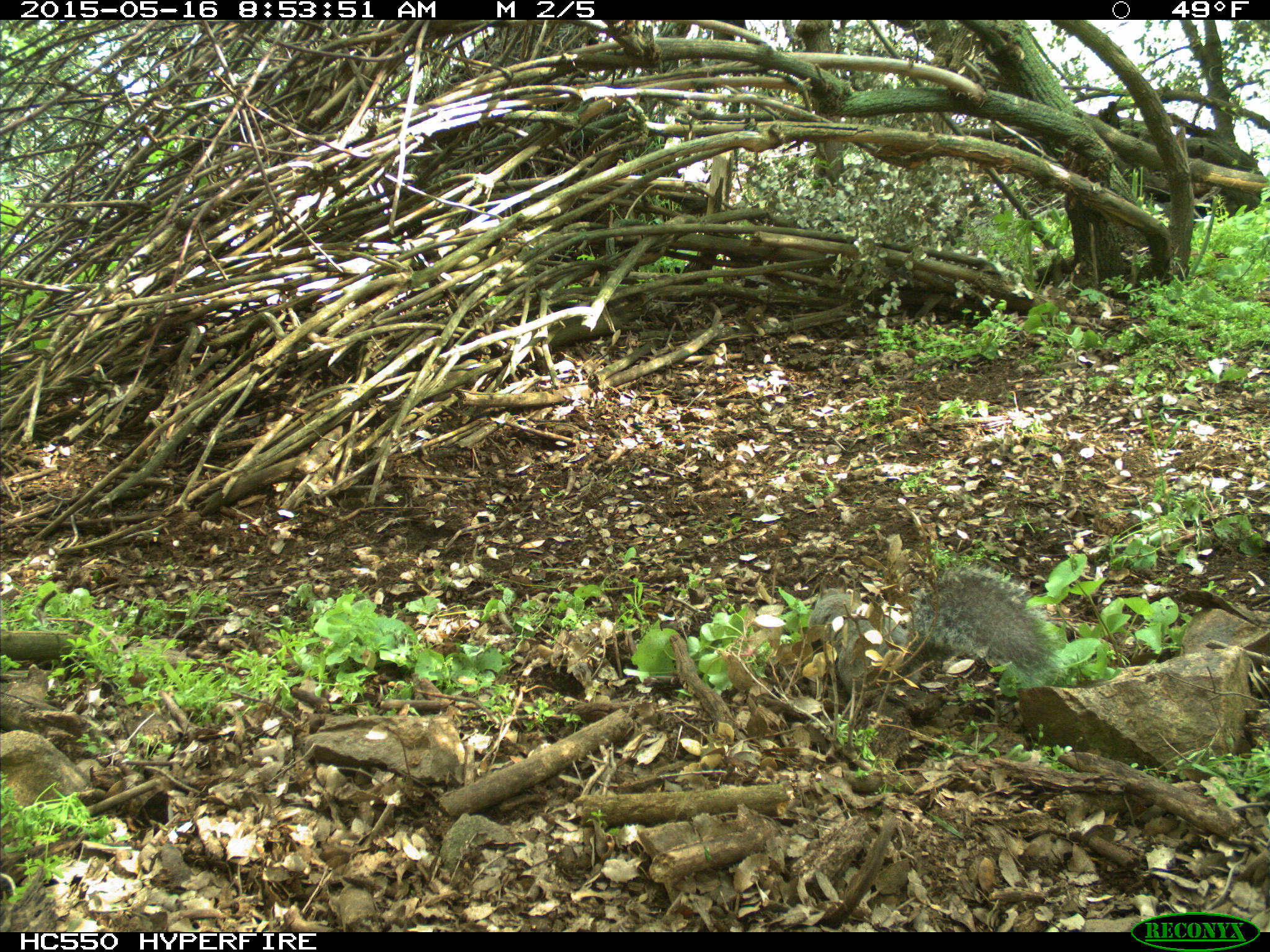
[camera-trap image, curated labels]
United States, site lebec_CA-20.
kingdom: Animalia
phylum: Chordata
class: Mammalia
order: Rodentia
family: Sciuridae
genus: Sciurus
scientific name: Sciurus carolinensis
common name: eastern gray squirrel